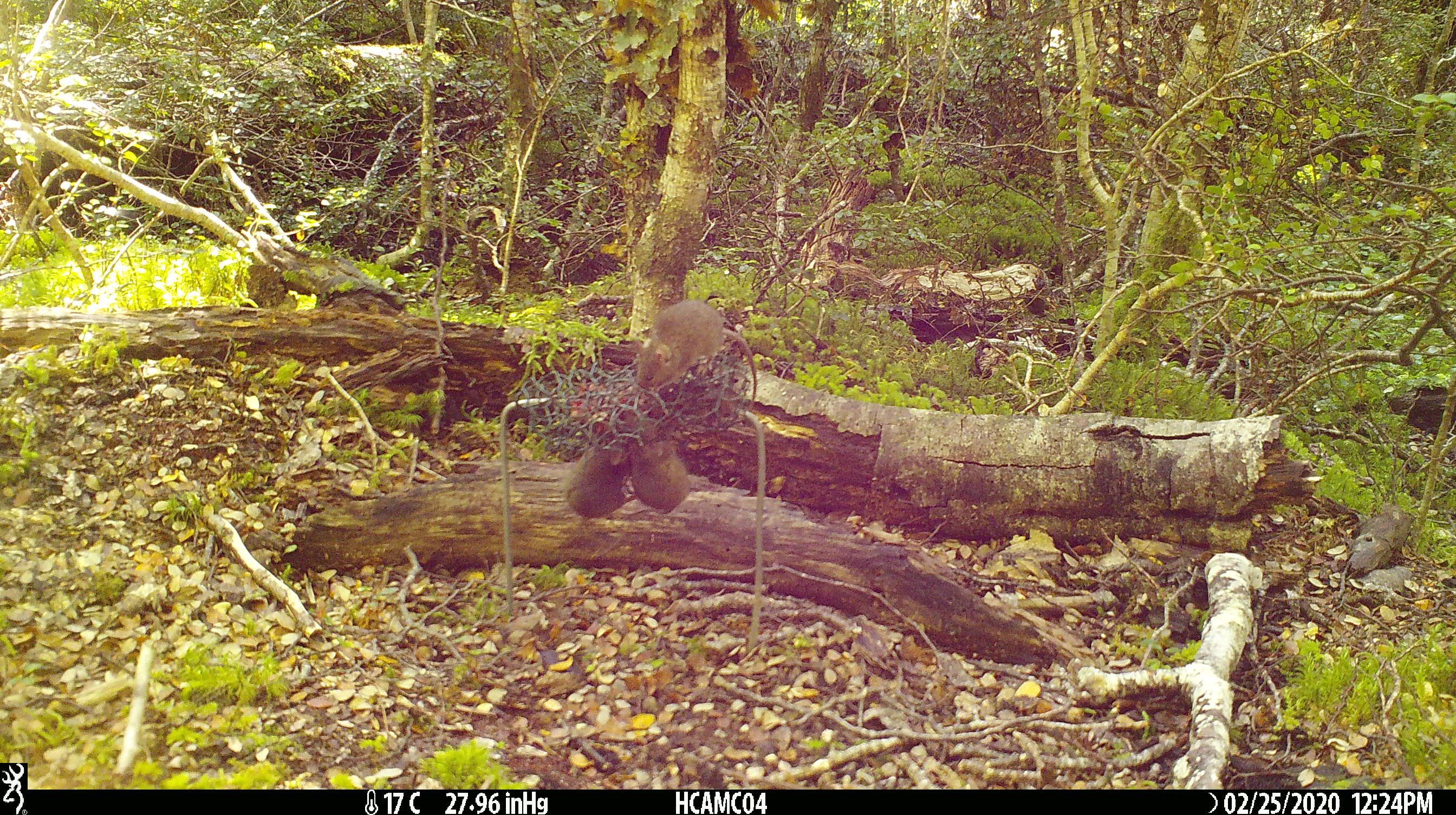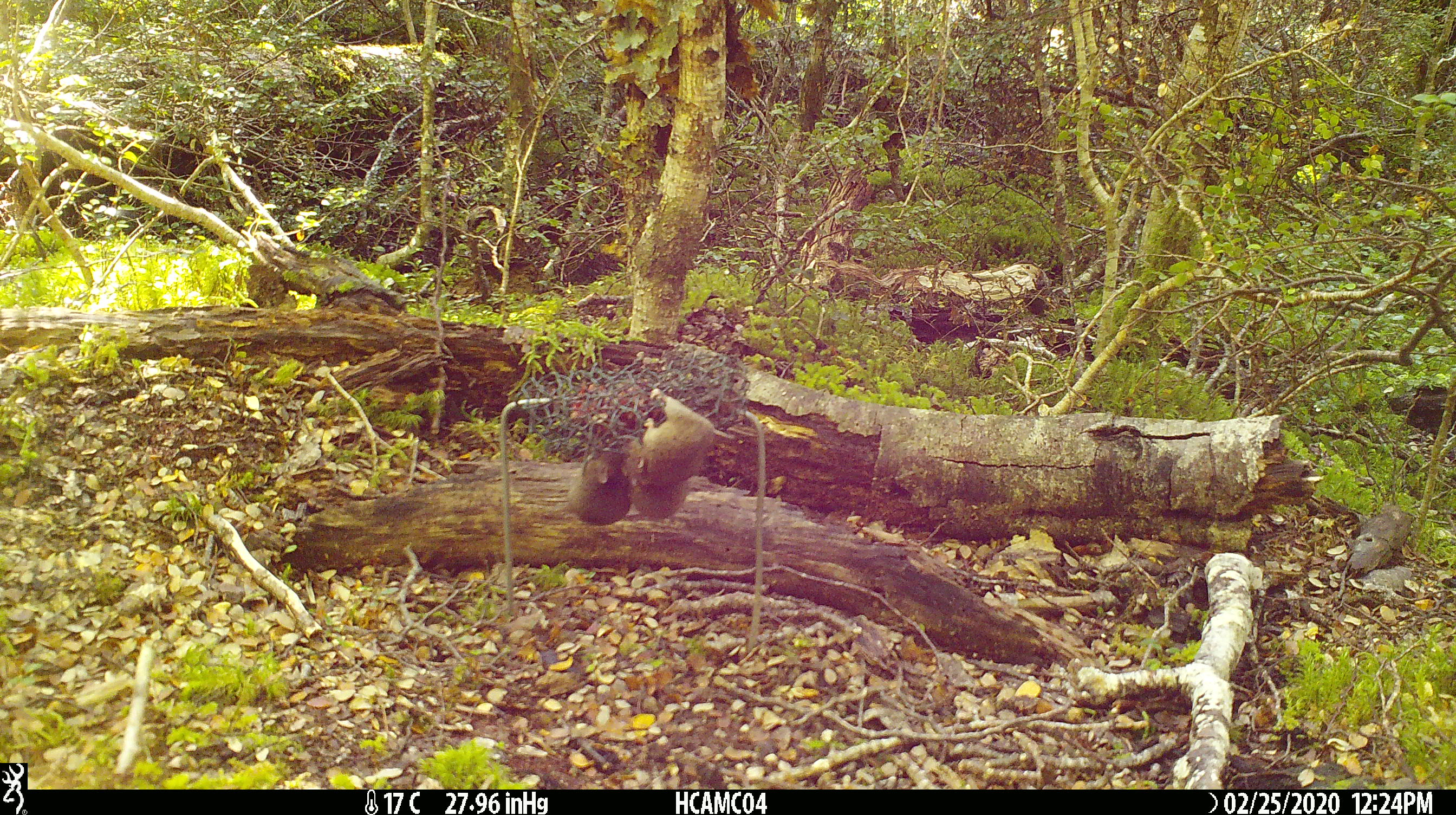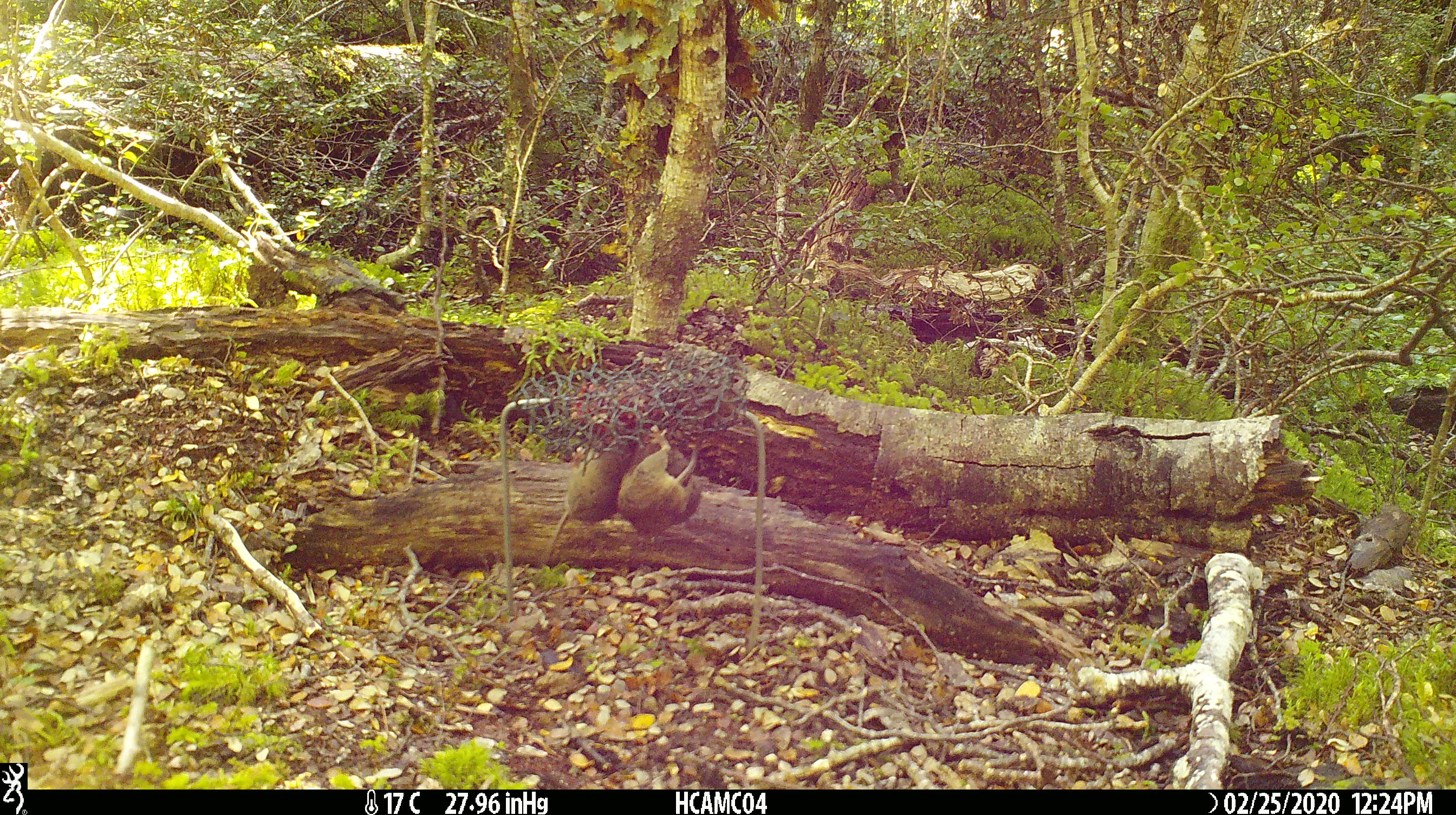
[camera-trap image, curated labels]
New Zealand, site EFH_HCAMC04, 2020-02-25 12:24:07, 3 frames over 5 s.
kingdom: Animalia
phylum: Chordata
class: Mammalia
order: Rodentia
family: Muridae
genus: Mus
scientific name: Mus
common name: mouse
Mouse (Mus).